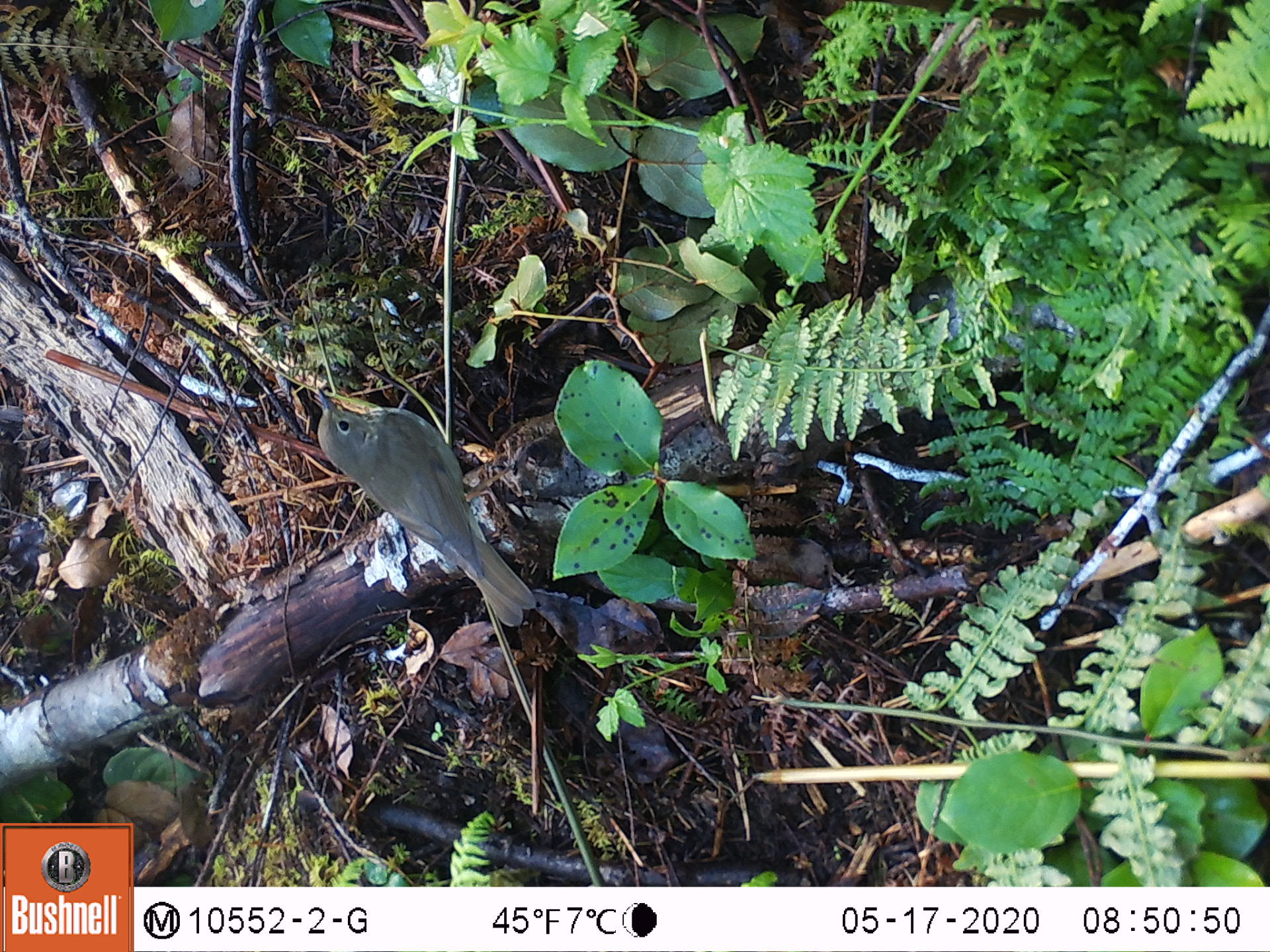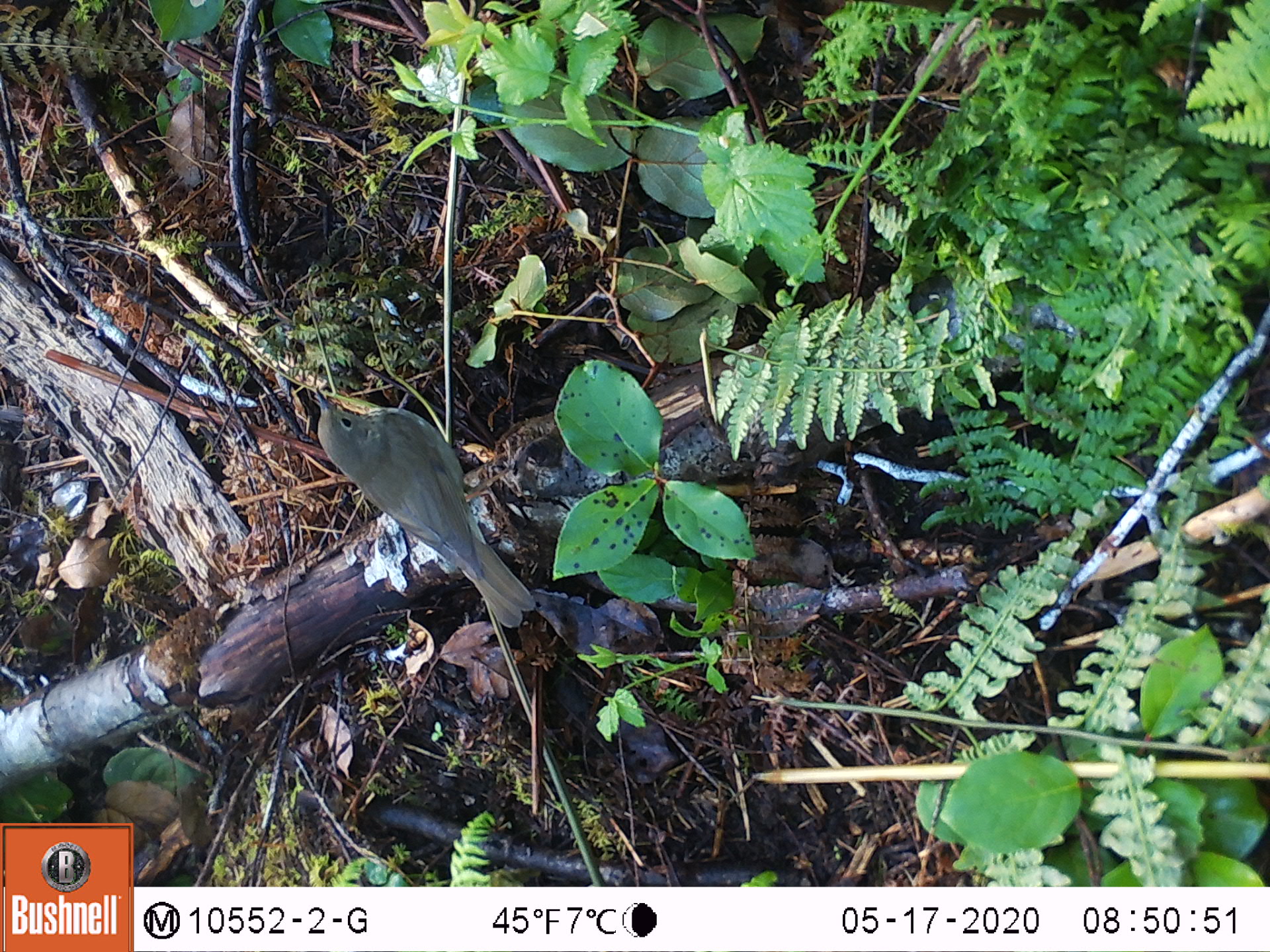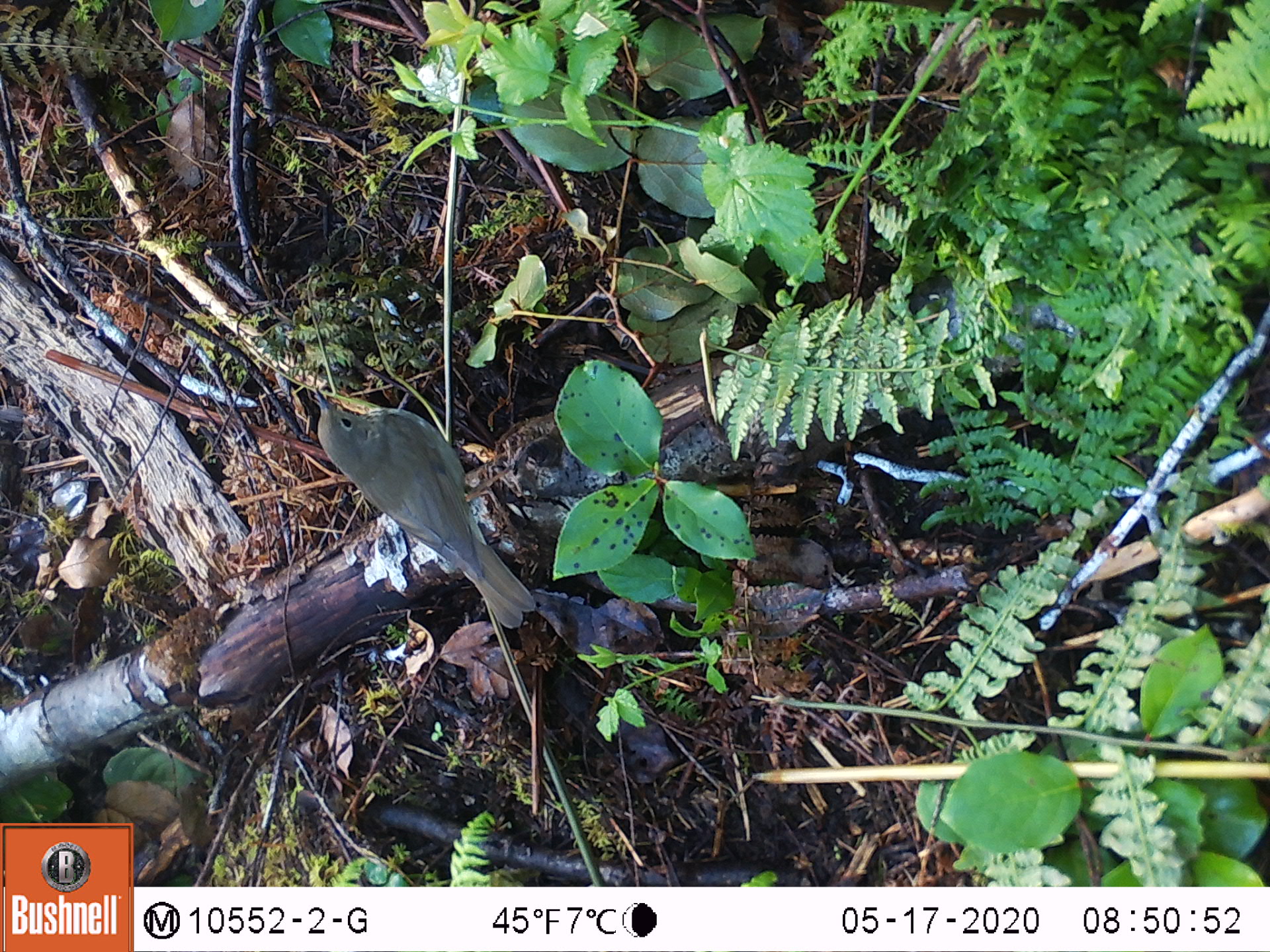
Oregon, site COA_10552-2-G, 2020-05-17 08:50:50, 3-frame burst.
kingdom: Animalia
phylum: Chordata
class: Aves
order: Passeriformes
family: Turdidae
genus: Catharus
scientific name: Catharus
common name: brown thrushes and nightingale-thrushes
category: catharus species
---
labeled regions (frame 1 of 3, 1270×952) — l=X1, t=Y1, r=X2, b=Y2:
catharus species: l=305, t=387, r=554, b=645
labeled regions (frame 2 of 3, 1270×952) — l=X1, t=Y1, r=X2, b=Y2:
catharus species: l=309, t=383, r=541, b=641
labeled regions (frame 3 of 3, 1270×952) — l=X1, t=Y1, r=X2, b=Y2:
catharus species: l=305, t=380, r=543, b=637